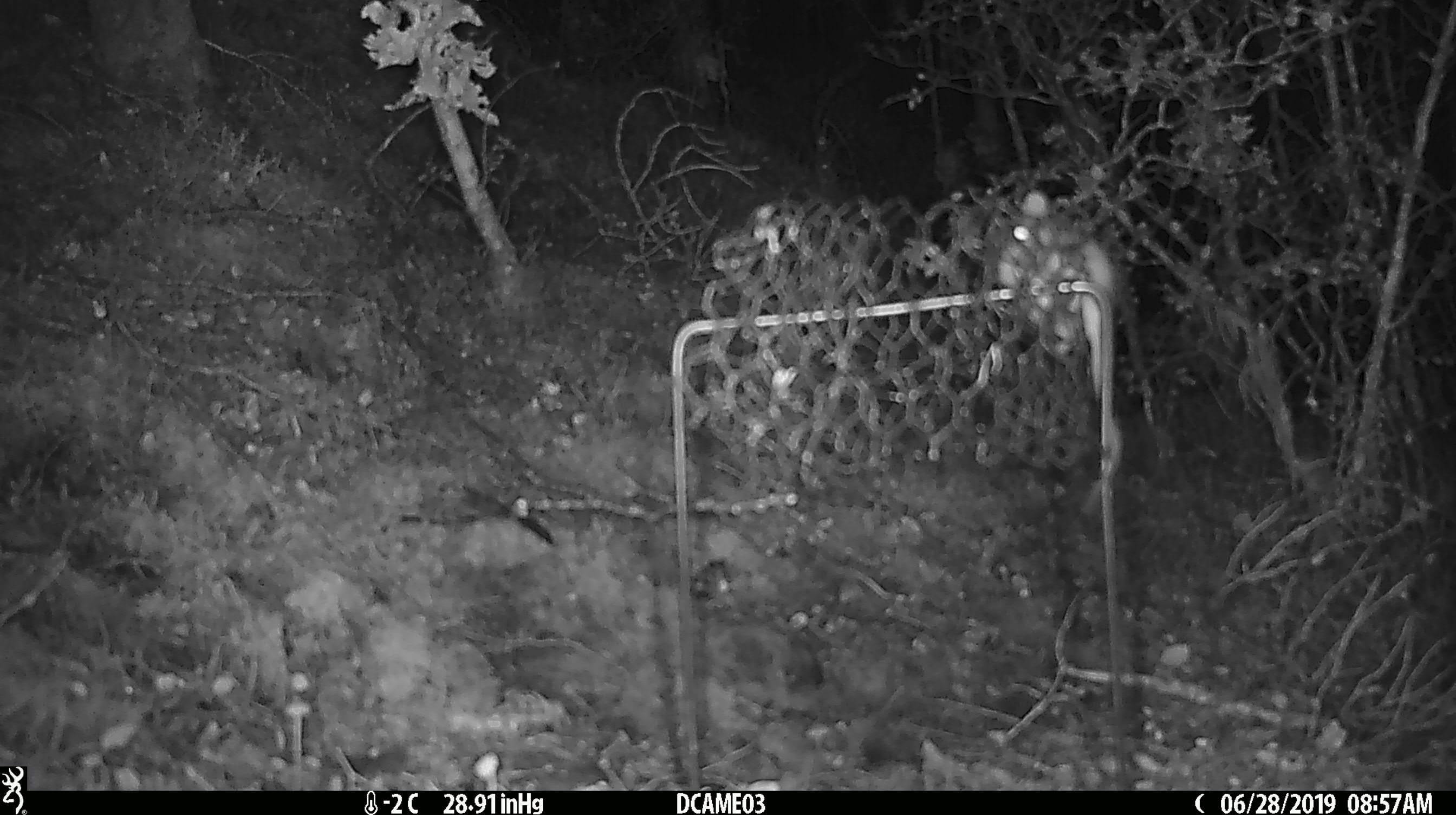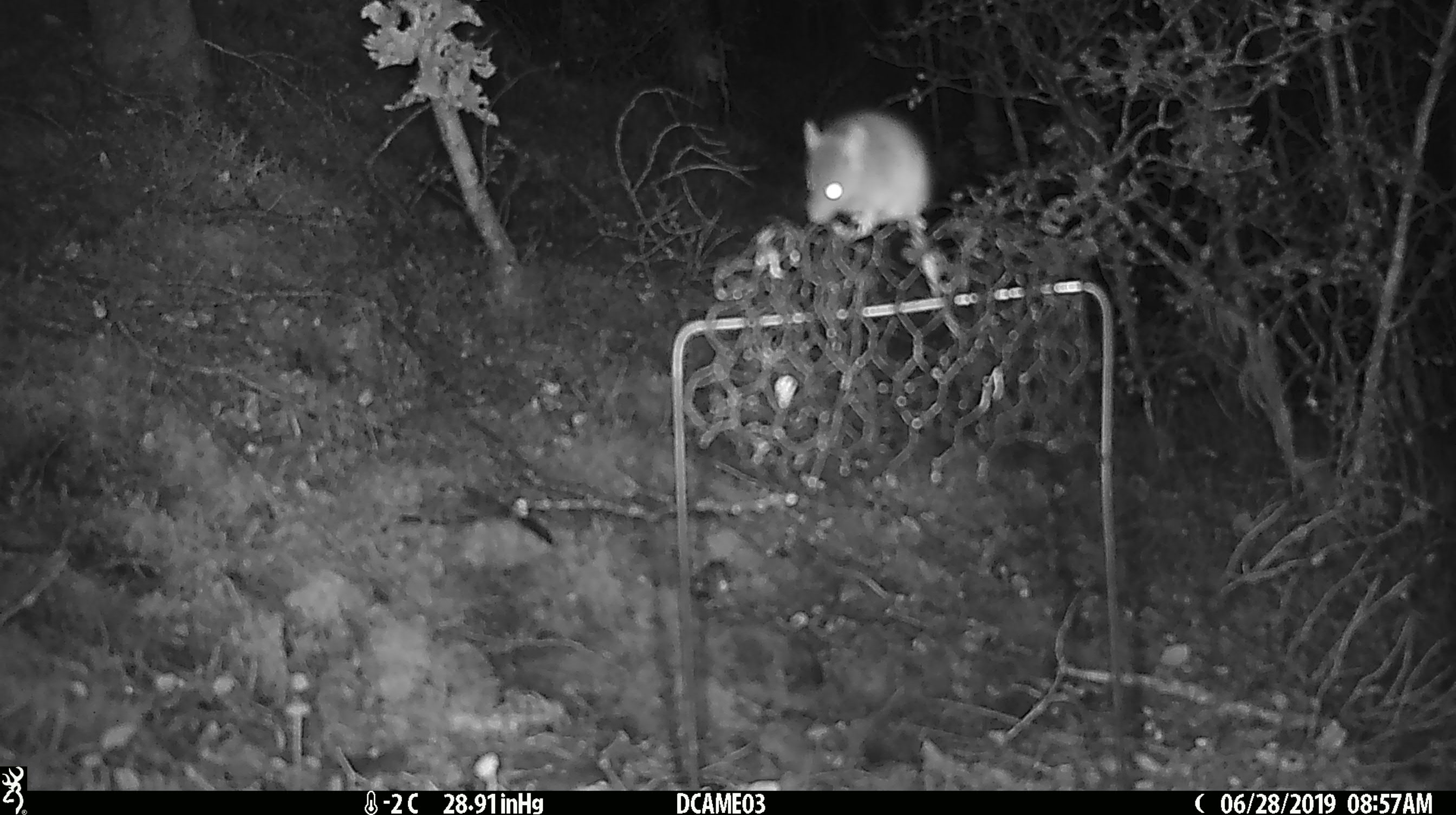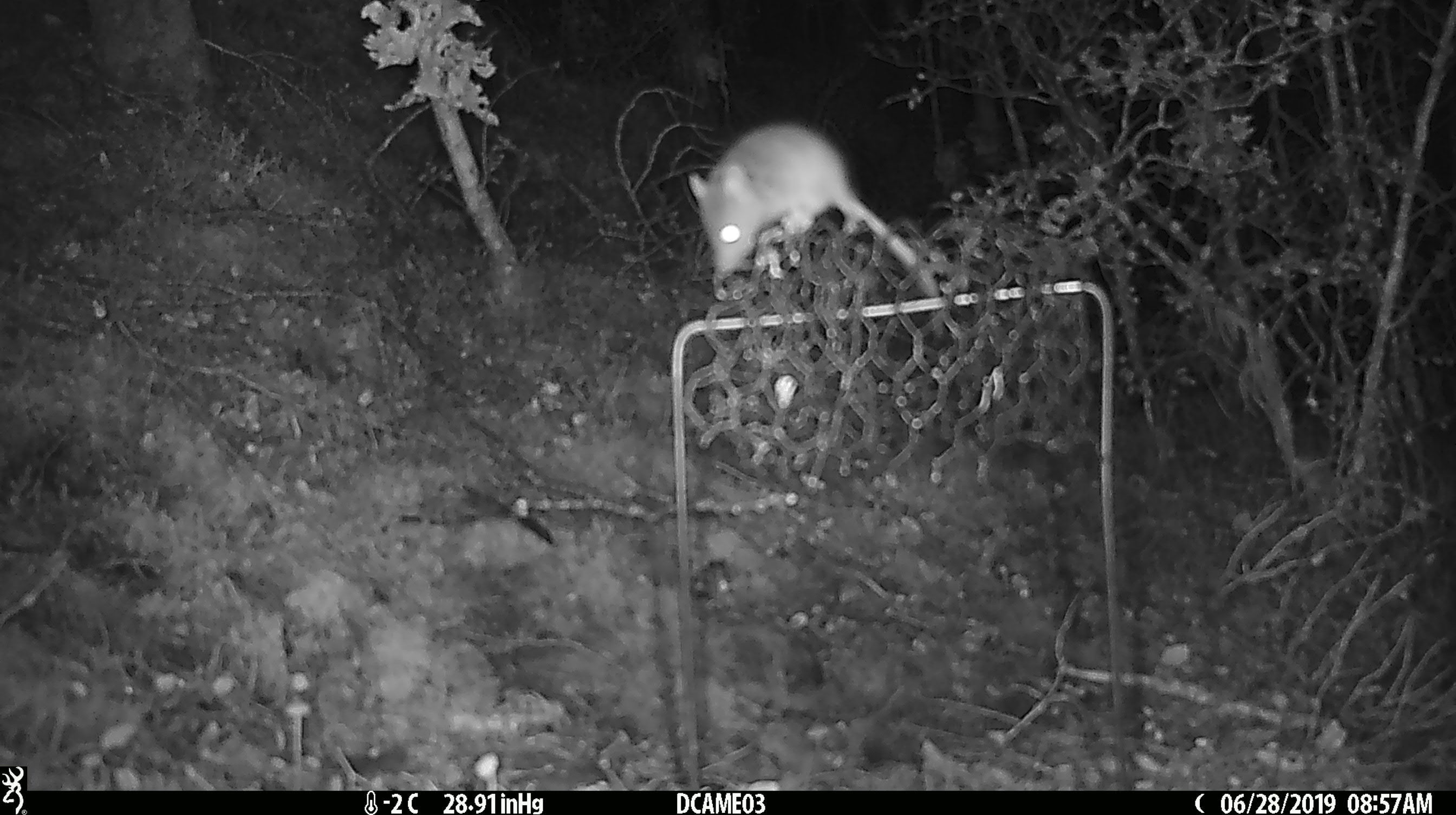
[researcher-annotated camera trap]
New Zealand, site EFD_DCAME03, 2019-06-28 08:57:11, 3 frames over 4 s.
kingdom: Animalia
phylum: Chordata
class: Mammalia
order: Rodentia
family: Muridae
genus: Mus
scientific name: Mus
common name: mouse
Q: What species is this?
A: Mouse (Mus).